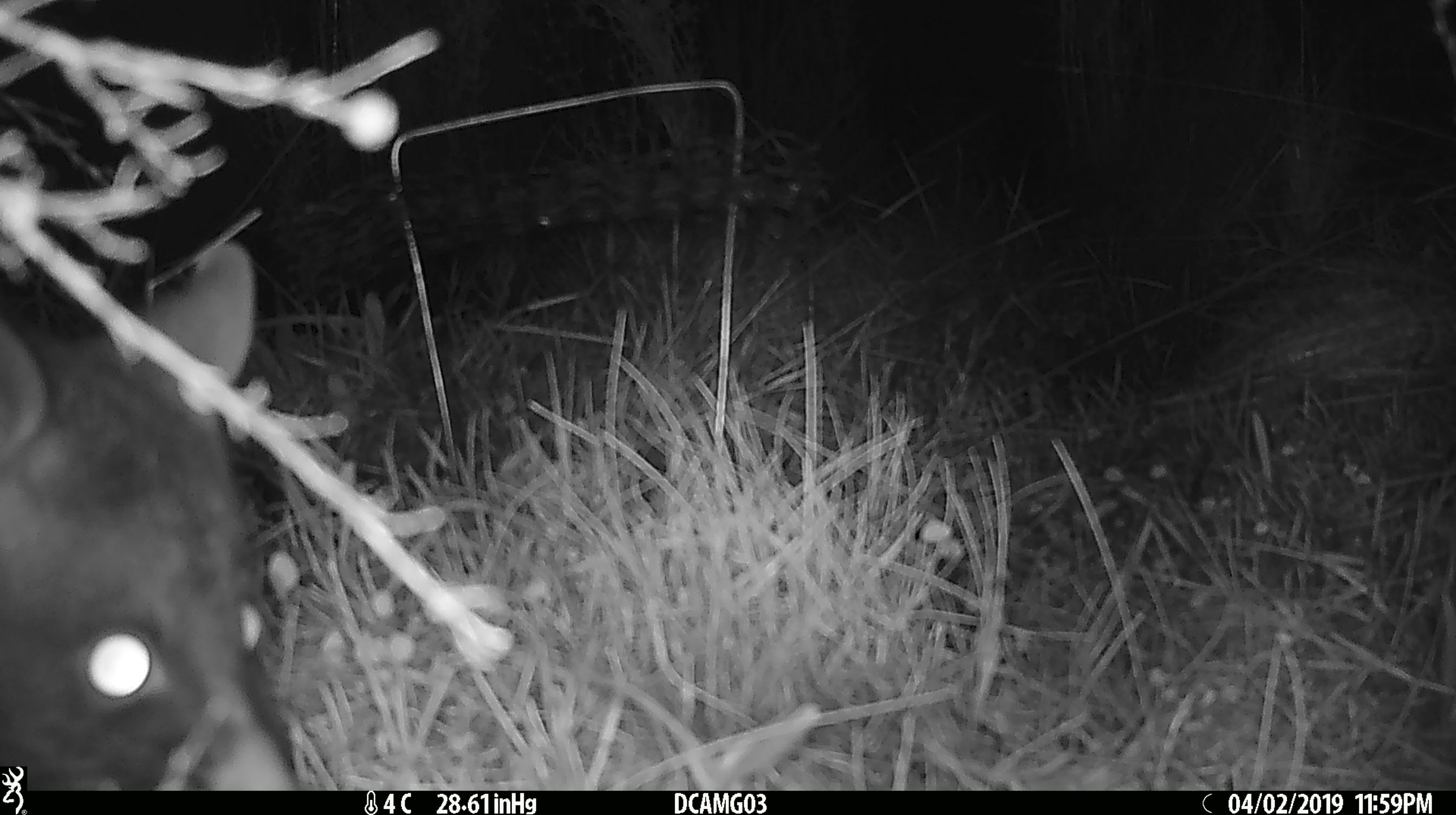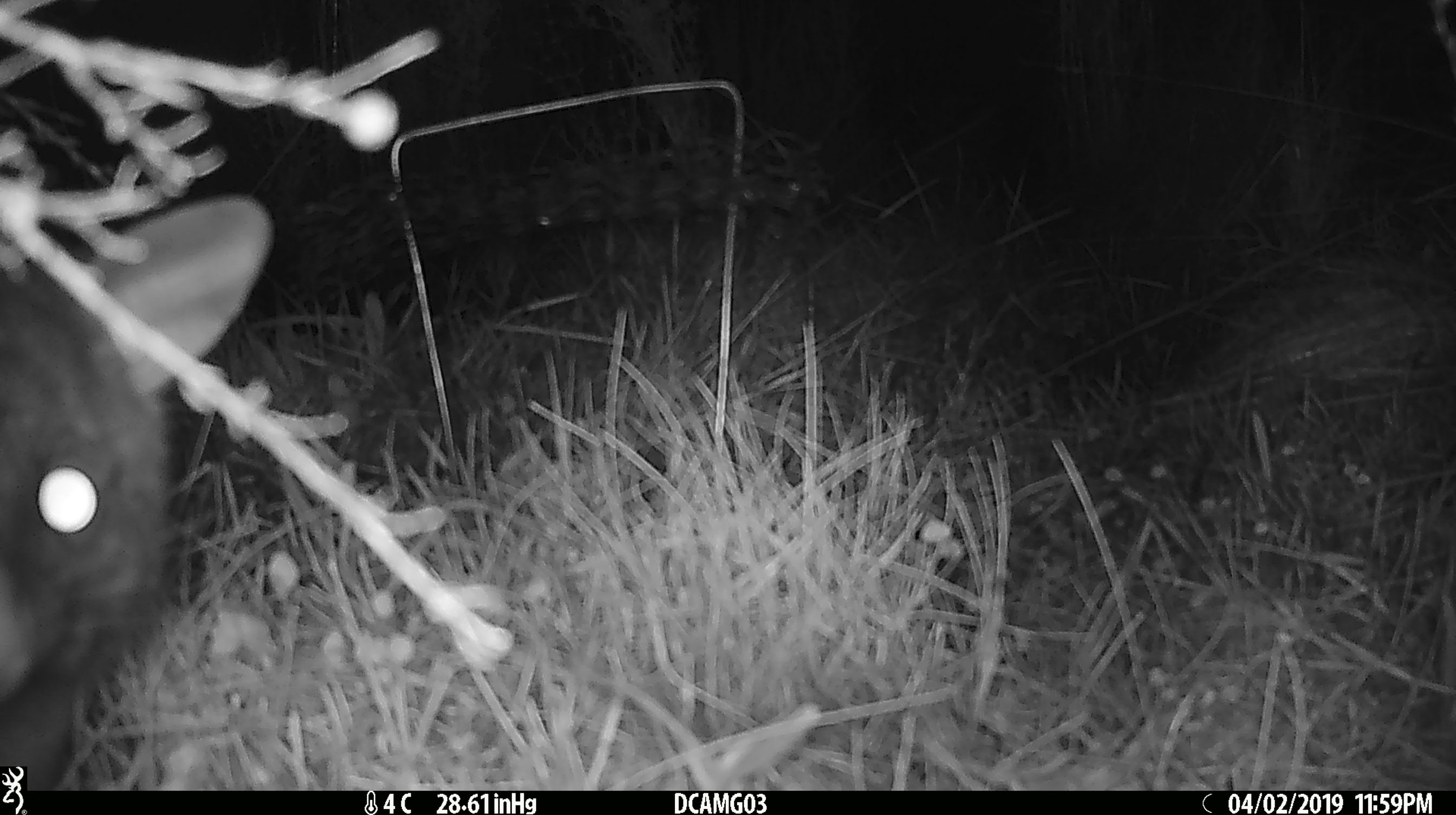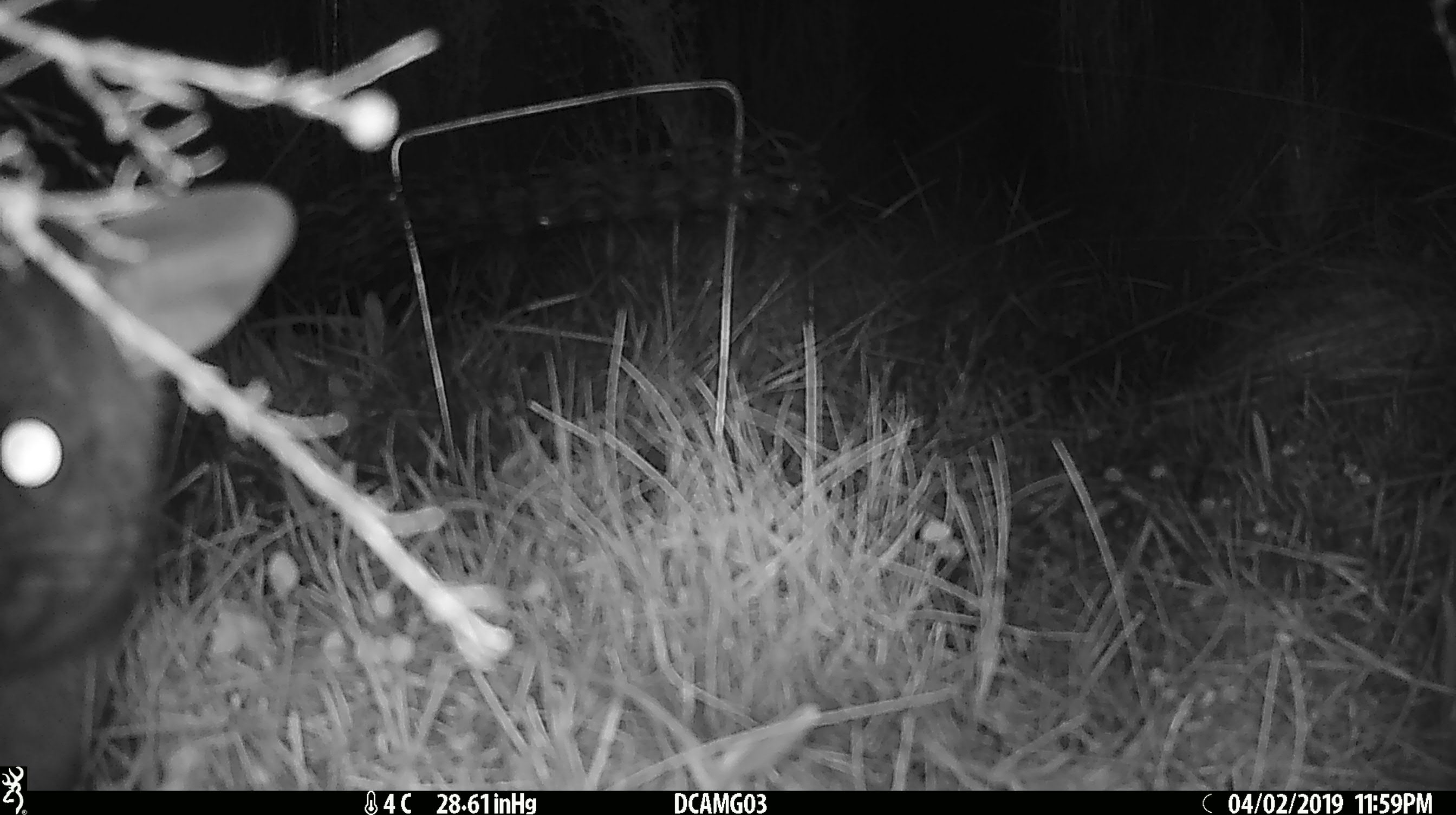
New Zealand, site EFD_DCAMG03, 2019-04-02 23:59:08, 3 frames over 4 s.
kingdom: Animalia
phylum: Chordata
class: Mammalia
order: Diprotodontia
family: Phalangeridae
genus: Trichosurus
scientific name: Trichosurus vulpecula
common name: common brushtail possum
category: possum